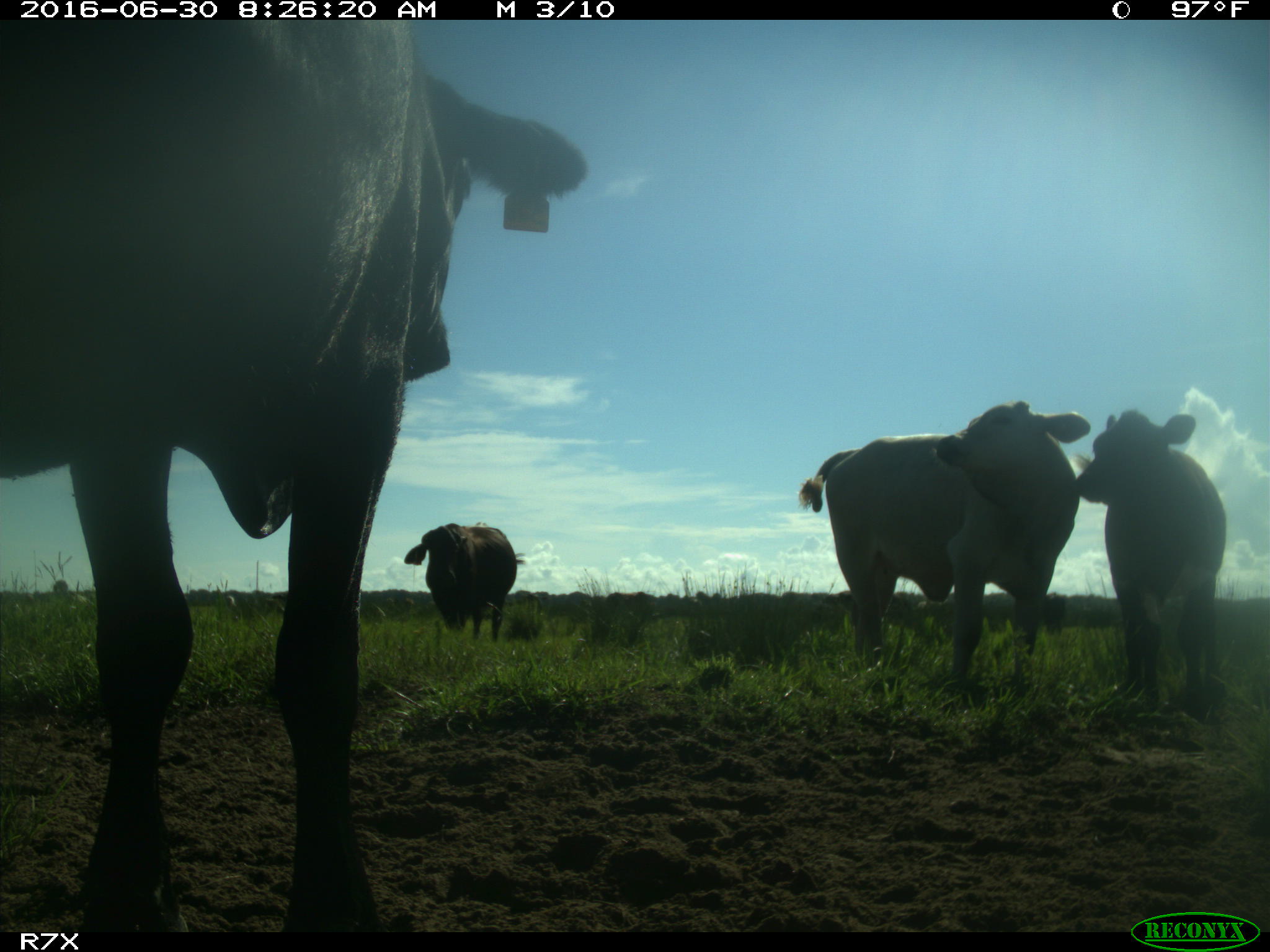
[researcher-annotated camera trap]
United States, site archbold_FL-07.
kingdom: Animalia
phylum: Chordata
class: Mammalia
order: Artiodactyla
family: Bovidae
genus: Bos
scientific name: Bos taurus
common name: domestic cow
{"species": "Bos taurus (domestic cow)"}